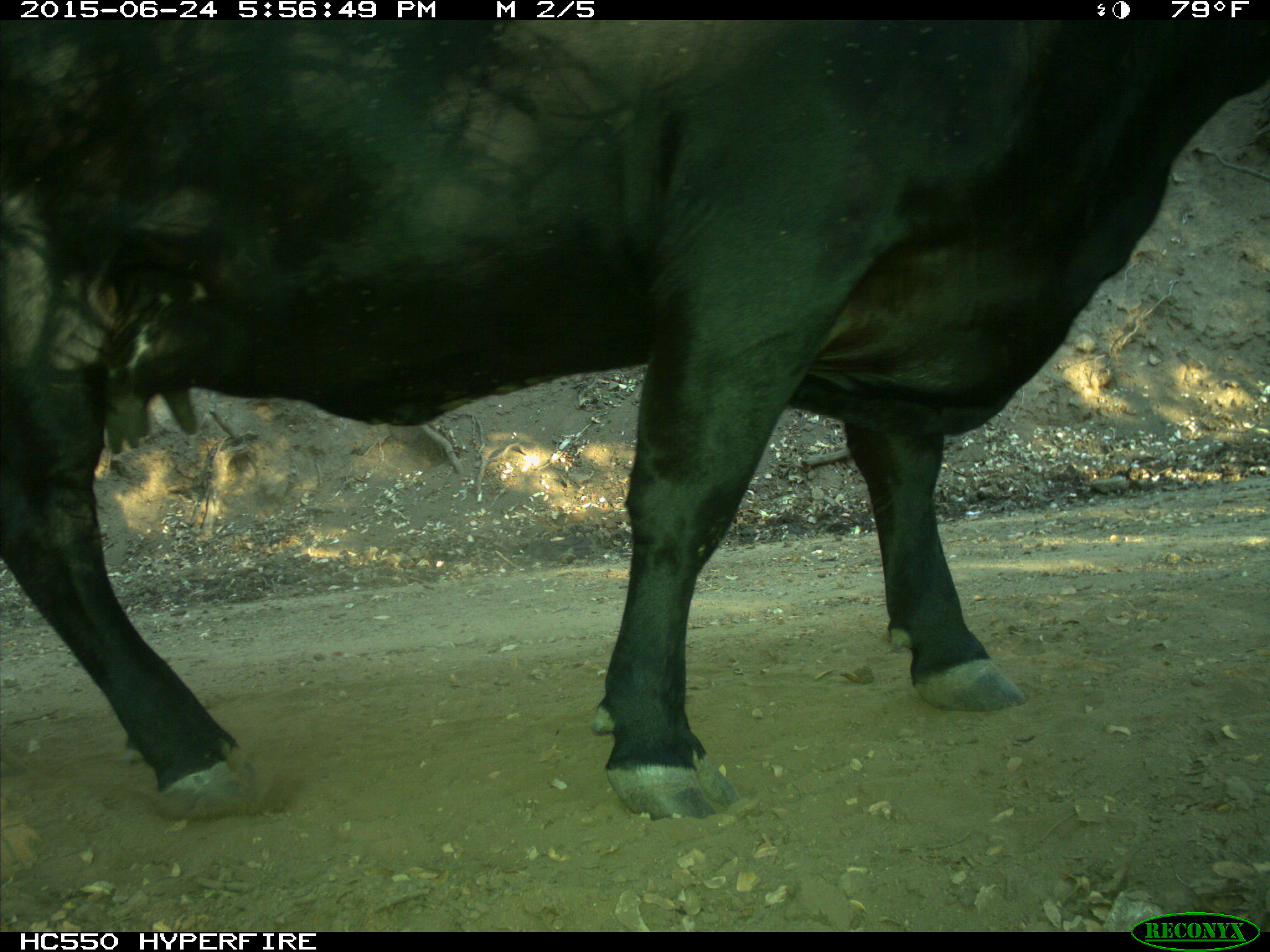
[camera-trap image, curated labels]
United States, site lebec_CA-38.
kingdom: Animalia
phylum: Chordata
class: Mammalia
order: Artiodactyla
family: Bovidae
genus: Bos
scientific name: Bos taurus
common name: domestic cow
Bos taurus (domestic cow).